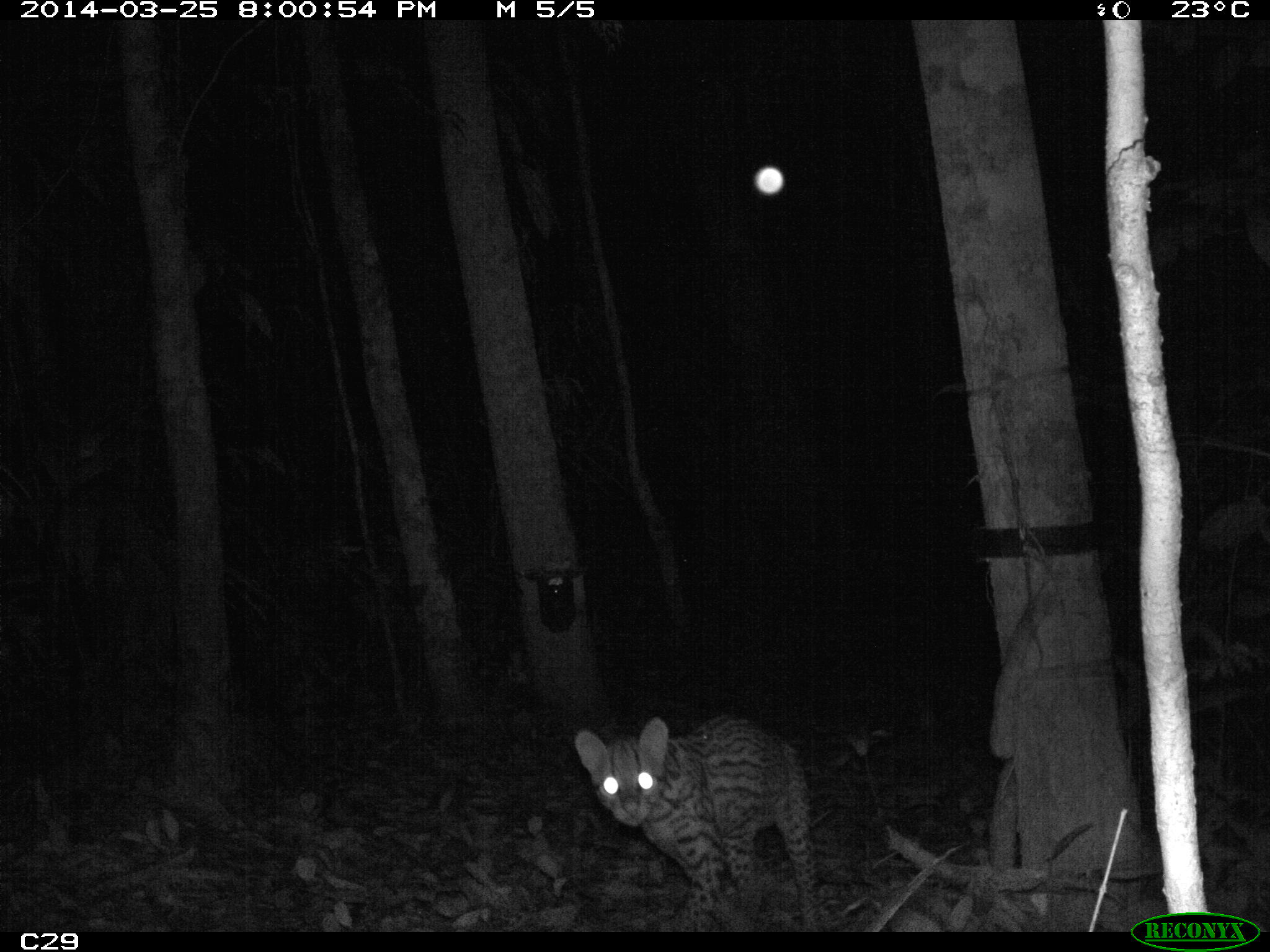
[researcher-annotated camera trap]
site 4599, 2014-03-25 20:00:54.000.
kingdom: Animalia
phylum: Chordata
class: Mammalia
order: Carnivora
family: Felidae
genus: Leopardus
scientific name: Leopardus pardalis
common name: ocelot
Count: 1.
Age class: adult.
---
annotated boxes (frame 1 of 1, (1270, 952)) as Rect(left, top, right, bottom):
leopardus pardalis: Rect(572, 711, 822, 932)